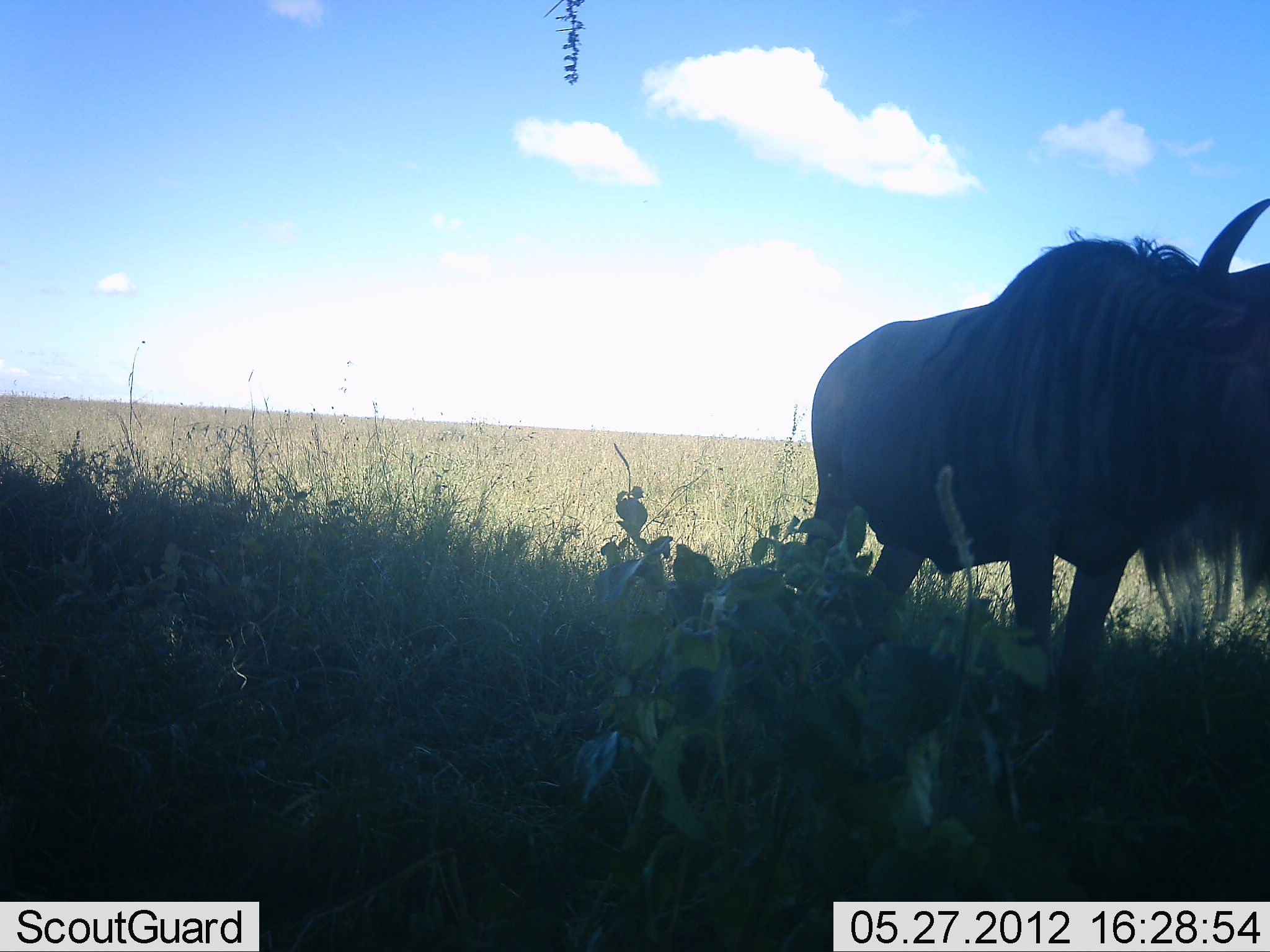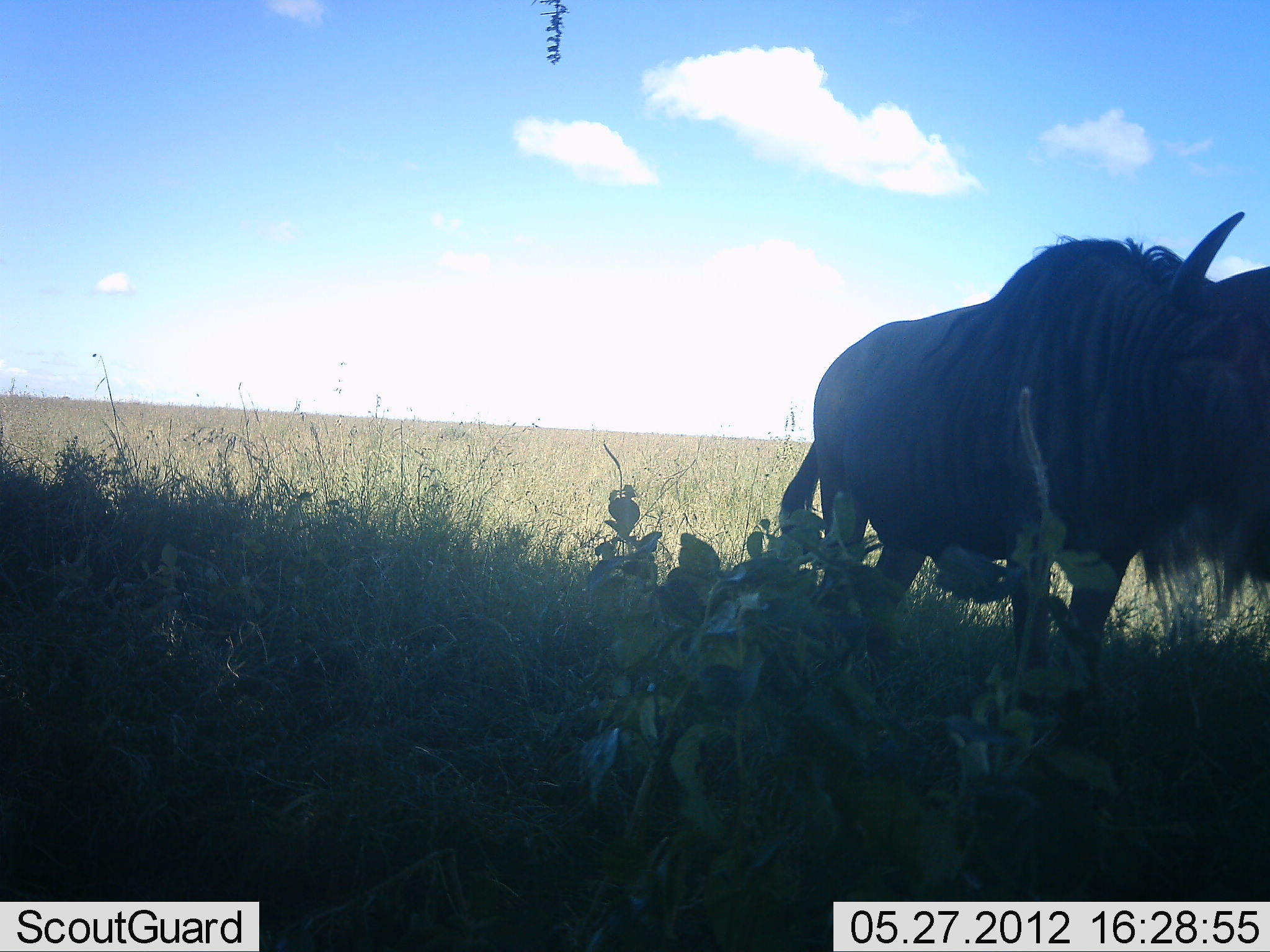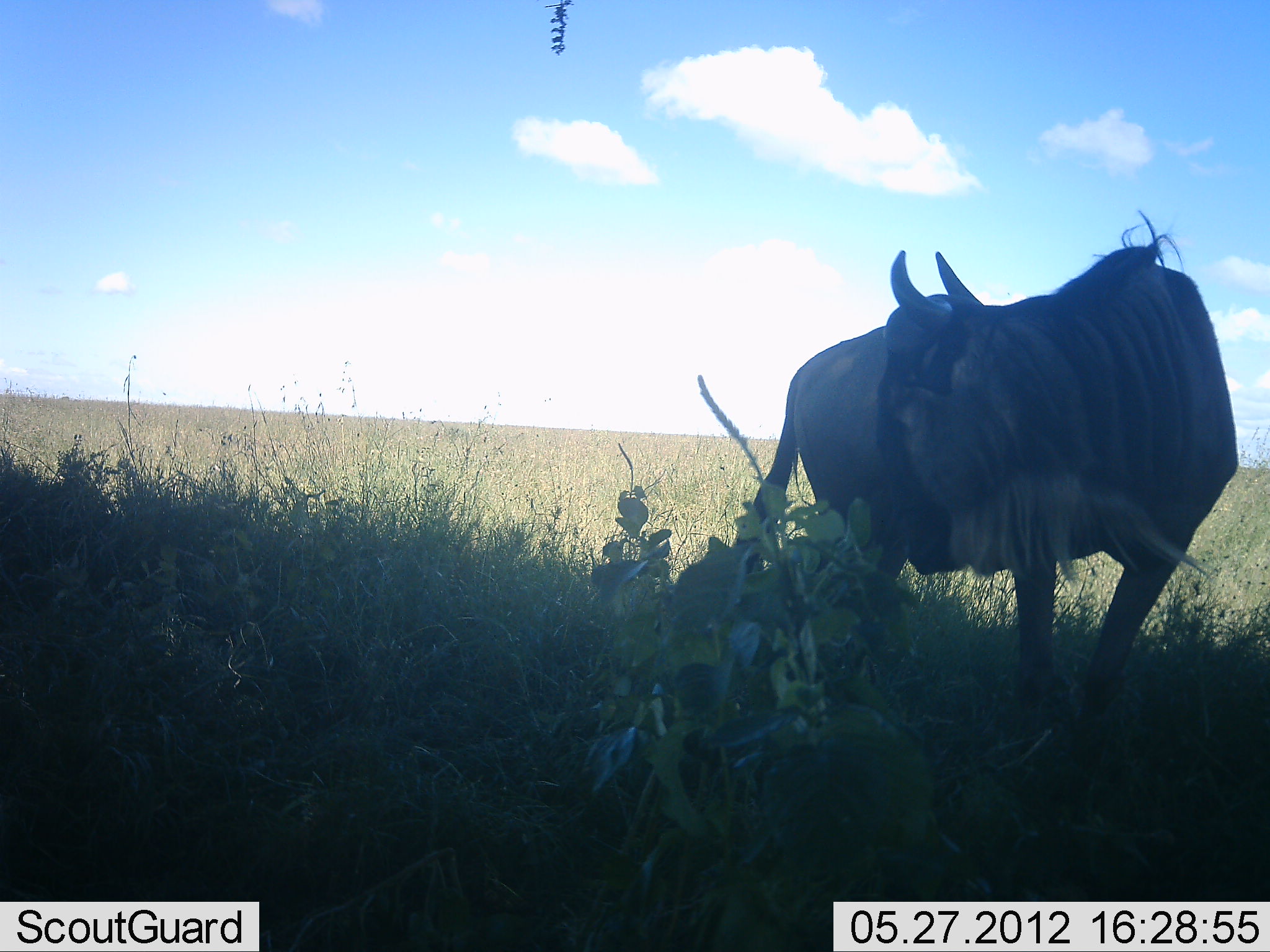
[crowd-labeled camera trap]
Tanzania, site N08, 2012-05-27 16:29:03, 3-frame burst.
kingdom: Animalia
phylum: Chordata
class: Mammalia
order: Artiodactyla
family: Bovidae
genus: Connochaetes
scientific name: Connochaetes taurinus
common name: blue wildebeest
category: wildebeest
Wildebeest (blue wildebeest) (Connochaetes taurinus), count 1. Behavior (volunteer vote fractions): standing 78%, resting 0%, moving 13%, interacting 0%. Young present (vote fraction): 0%. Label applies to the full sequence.